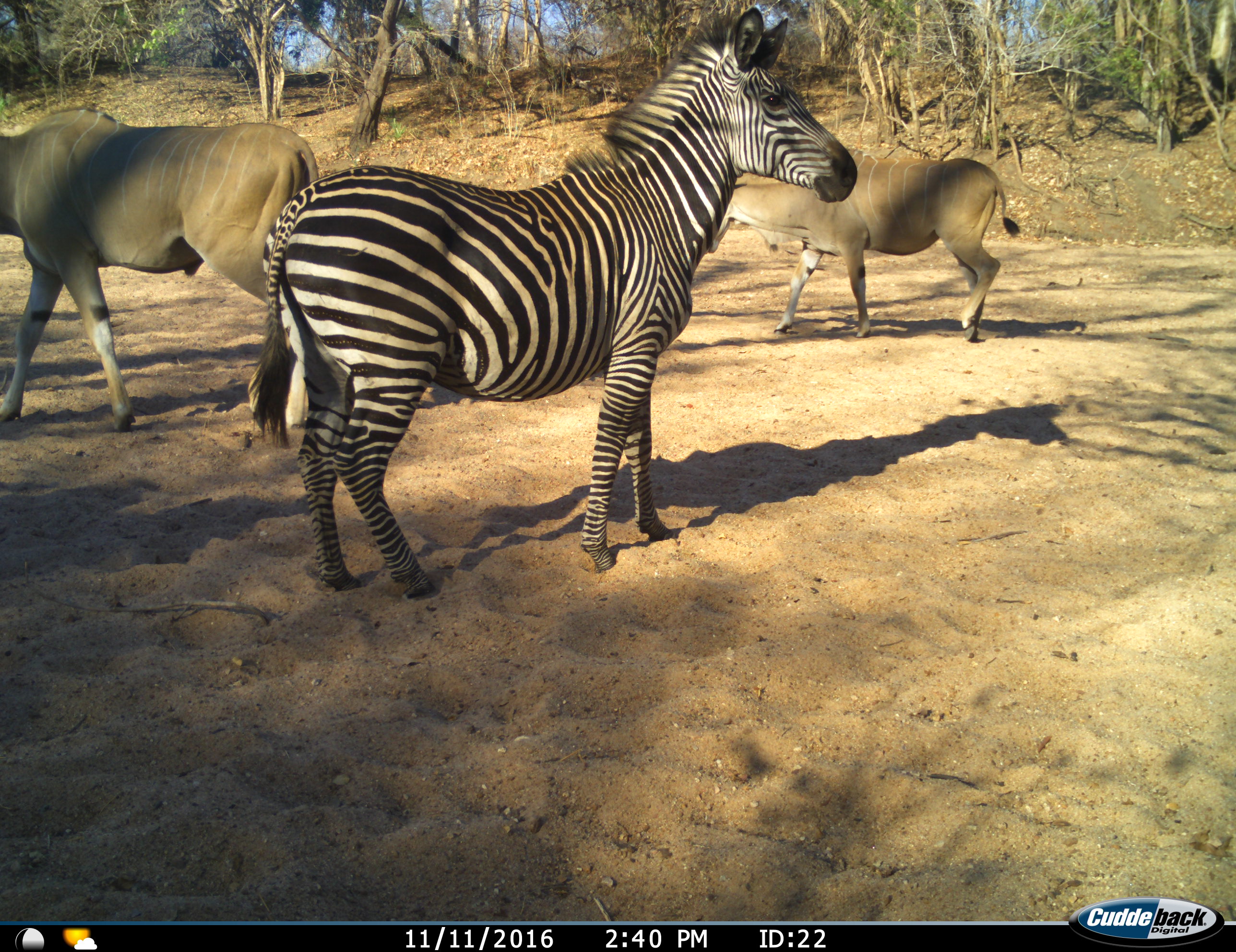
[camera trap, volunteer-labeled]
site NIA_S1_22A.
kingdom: Animalia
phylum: Chordata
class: Mammalia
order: Artiodactyla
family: Bovidae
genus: Tragelaphus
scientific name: Tragelaphus oryx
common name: eland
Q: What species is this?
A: Eland (Tragelaphus oryx).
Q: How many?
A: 2.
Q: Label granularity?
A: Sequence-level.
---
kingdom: Animalia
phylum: Chordata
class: Mammalia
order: Perissodactyla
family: Equidae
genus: Equus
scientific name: Equus quagga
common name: plains zebra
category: zebraplains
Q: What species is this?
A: Zebraplains (plains zebra) (Equus quagga).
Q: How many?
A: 1.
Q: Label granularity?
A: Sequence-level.